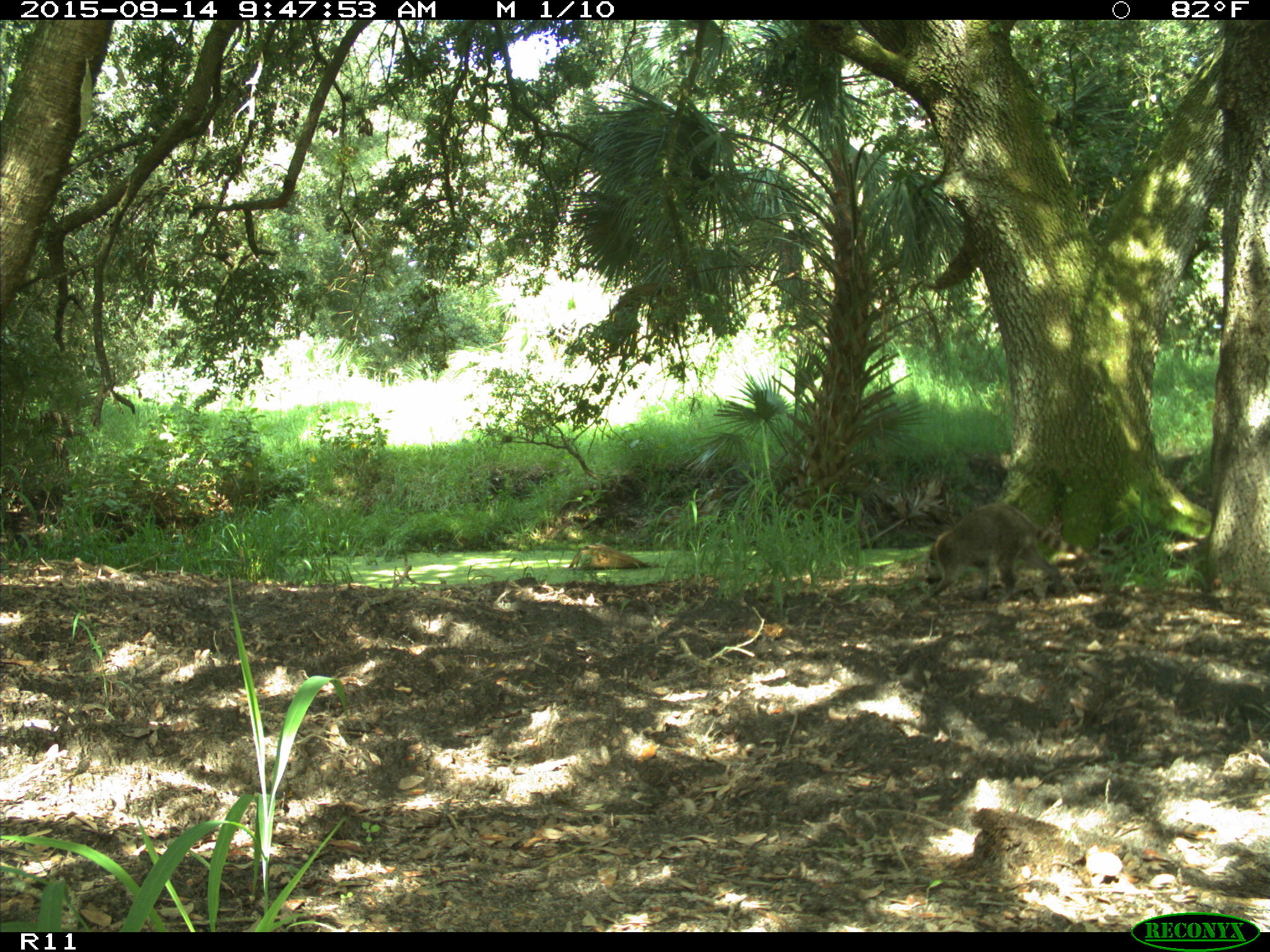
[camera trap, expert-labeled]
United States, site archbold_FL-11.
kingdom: Animalia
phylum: Chordata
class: Mammalia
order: Carnivora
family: Procyonidae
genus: Procyon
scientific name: Procyon lotor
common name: common raccoon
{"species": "Procyon lotor (common raccoon)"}